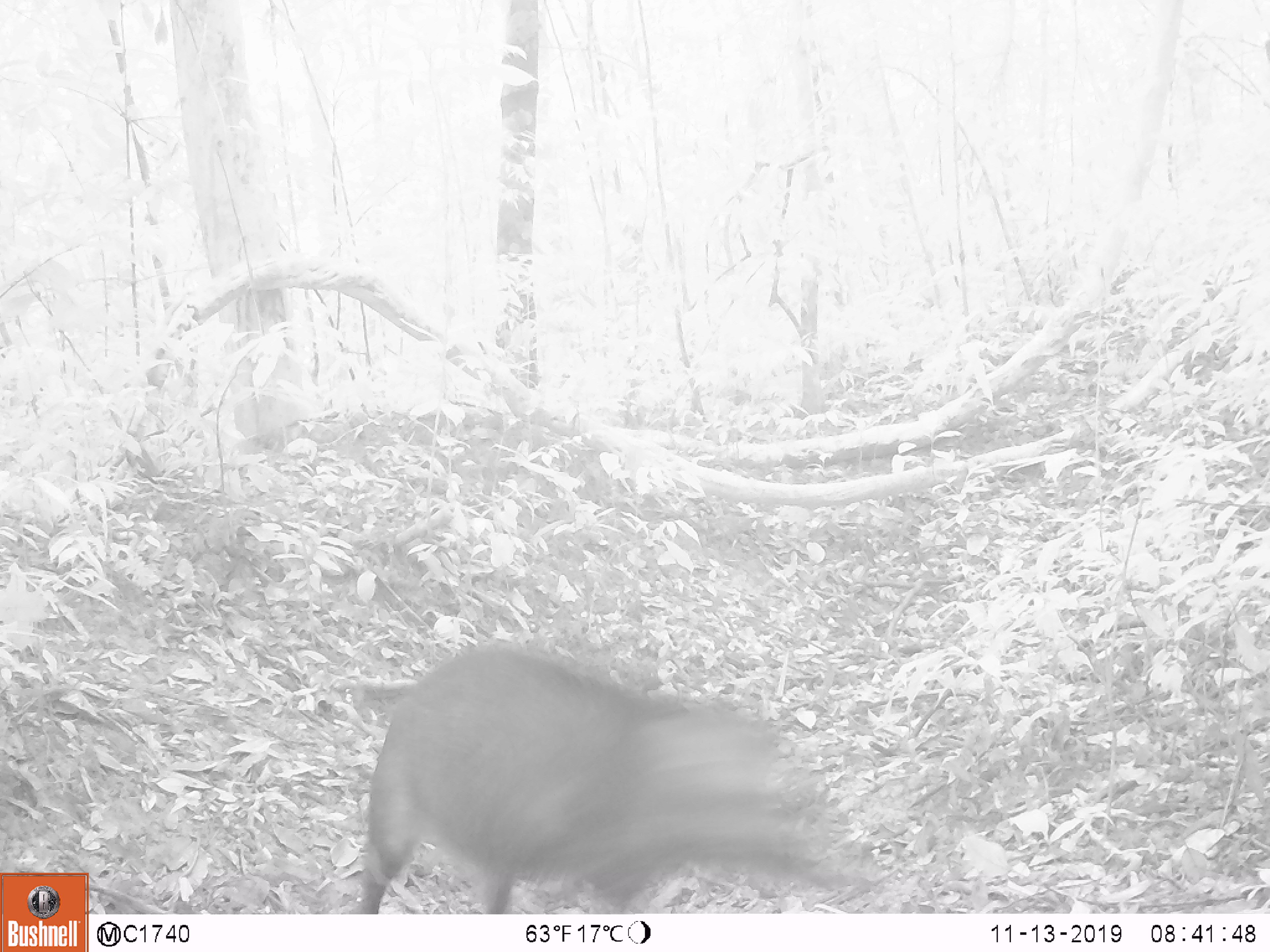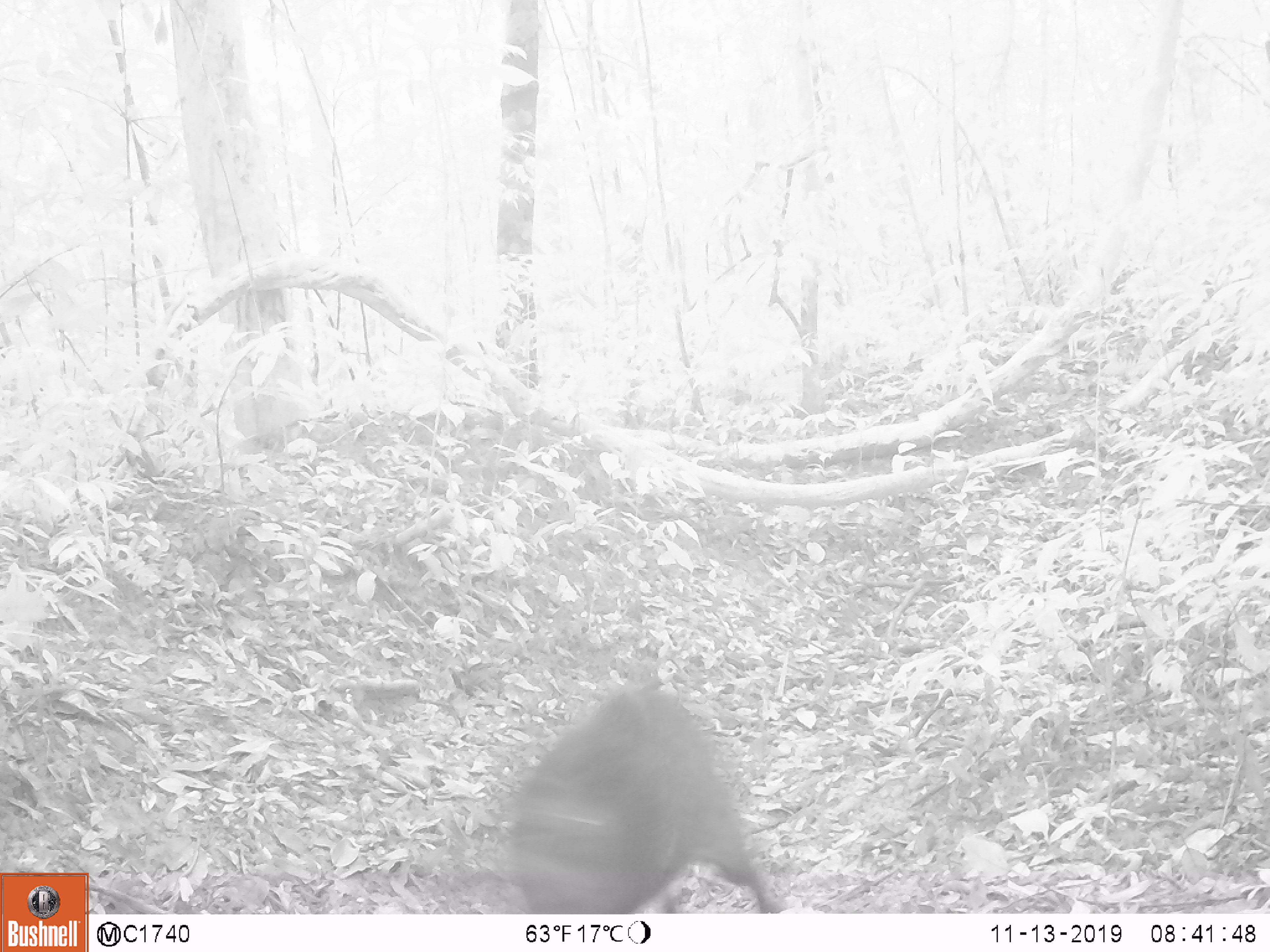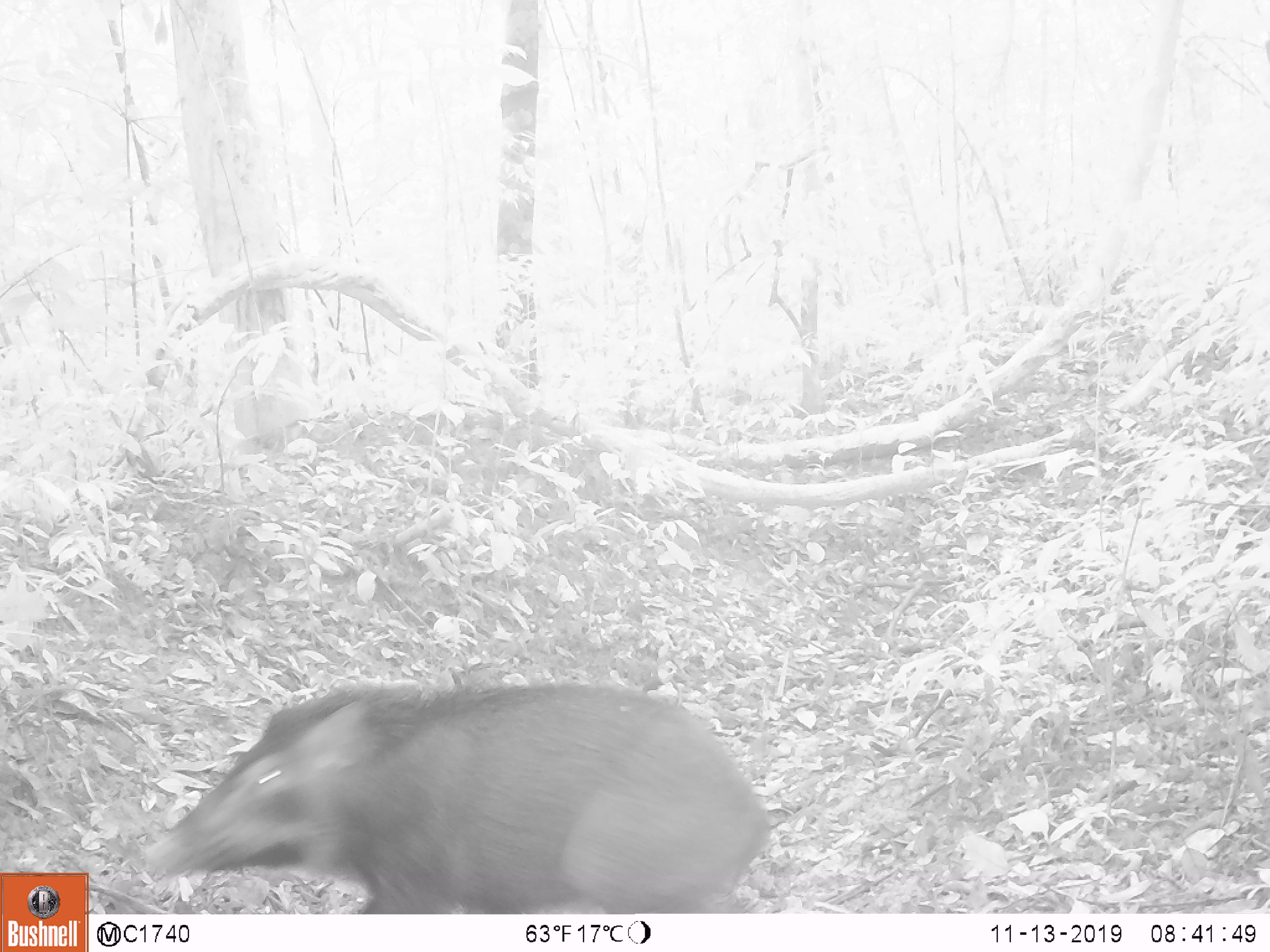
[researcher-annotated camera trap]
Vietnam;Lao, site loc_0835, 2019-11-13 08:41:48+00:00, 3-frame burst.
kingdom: Animalia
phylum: Chordata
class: Mammalia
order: Artiodactyla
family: Suidae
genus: Sus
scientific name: Sus scrofa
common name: eurasian wild pig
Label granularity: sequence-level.